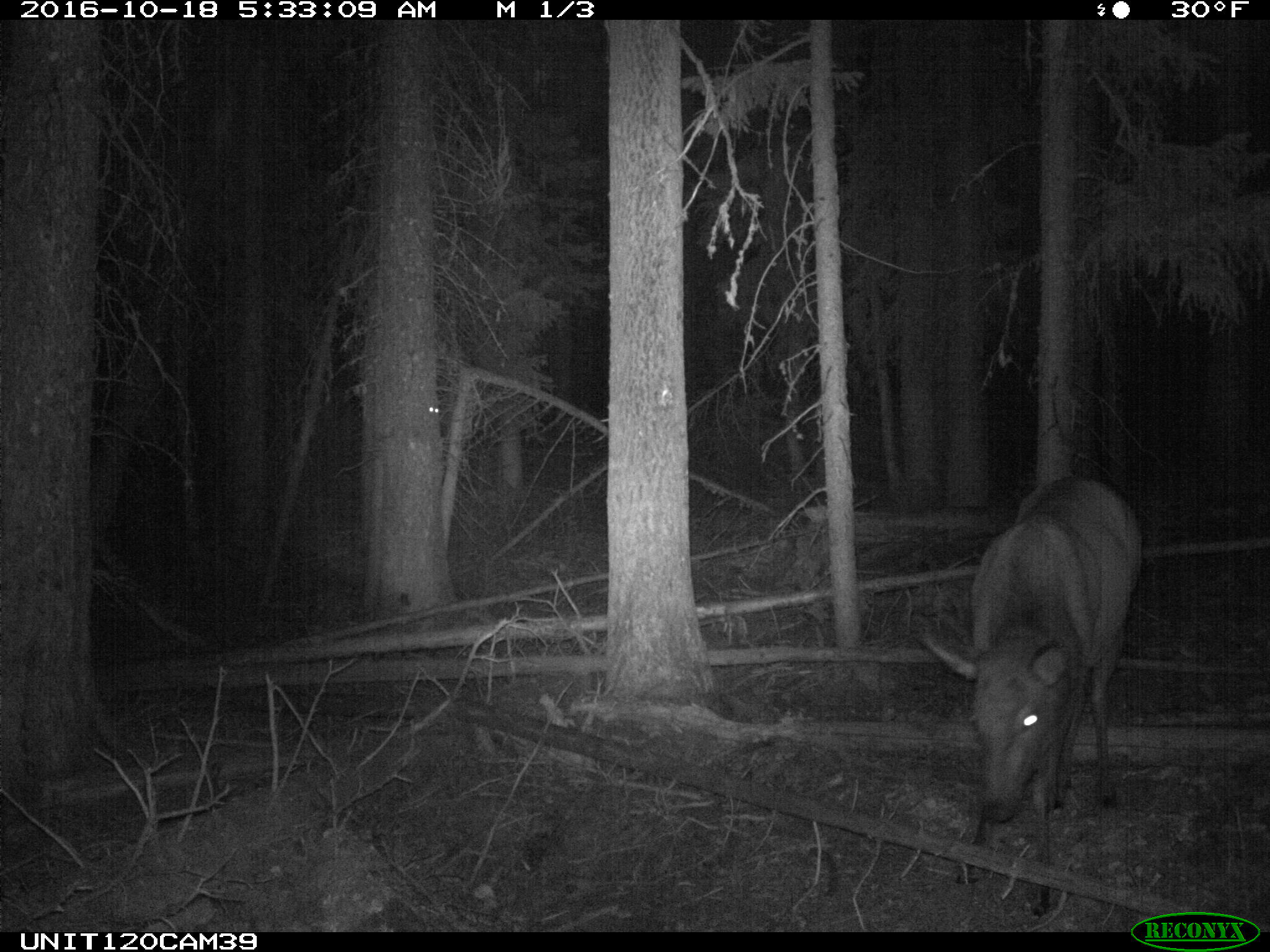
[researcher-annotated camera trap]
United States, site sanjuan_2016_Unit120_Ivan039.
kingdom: Animalia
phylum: Chordata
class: Mammalia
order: Artiodactyla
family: Cervidae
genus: Cervus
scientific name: Cervus elaphus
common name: red deer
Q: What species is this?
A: Cervus elaphus (red deer).